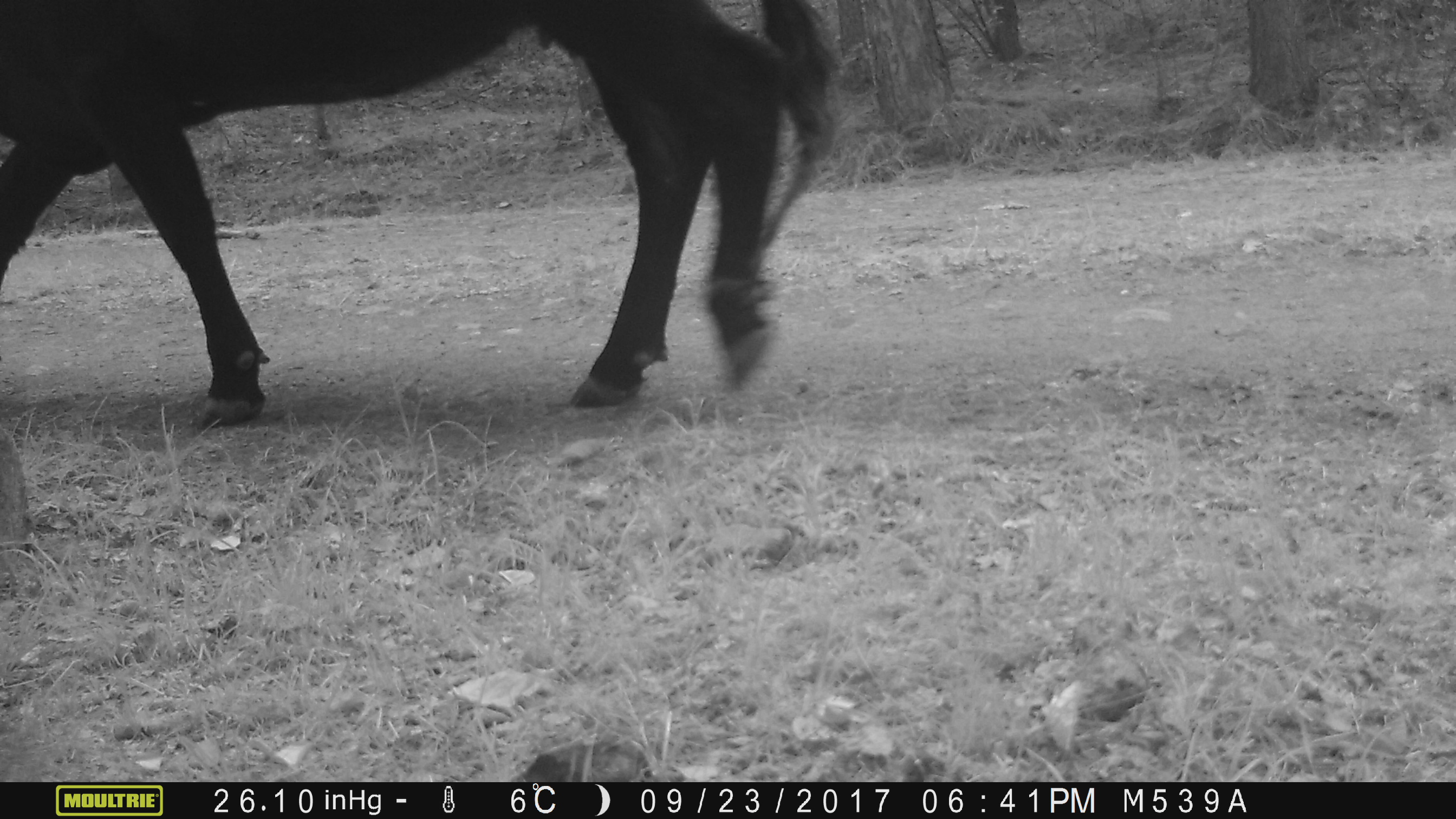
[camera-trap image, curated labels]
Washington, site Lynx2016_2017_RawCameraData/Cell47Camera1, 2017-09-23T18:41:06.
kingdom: Animalia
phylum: Chordata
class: Mammalia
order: Artiodactyla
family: Bovidae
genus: Bos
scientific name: Bos taurus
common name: domestic cattle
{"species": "domestic cattle (Bos taurus)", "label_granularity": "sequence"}